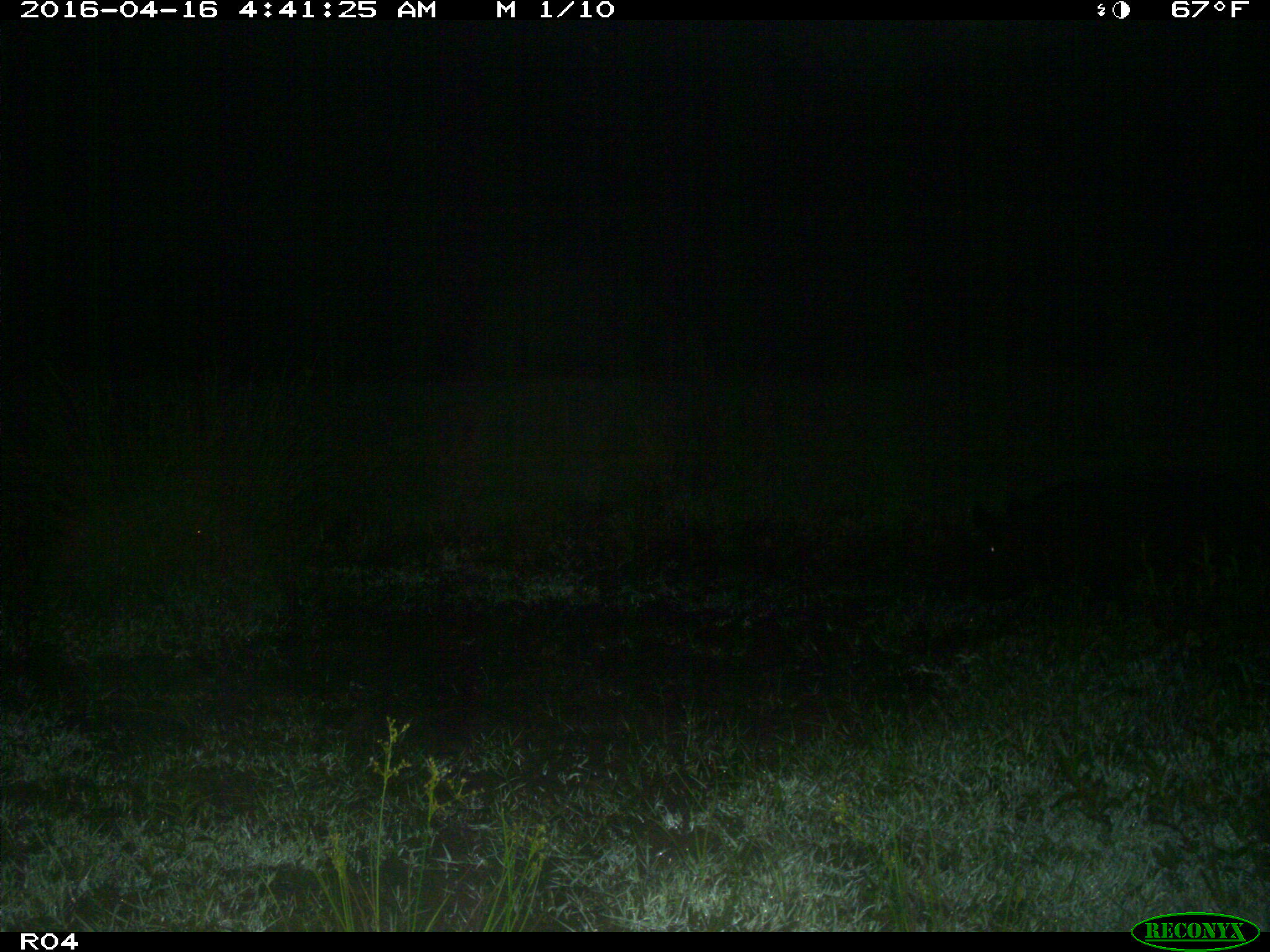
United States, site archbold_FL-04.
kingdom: Animalia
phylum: Chordata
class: Mammalia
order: Artiodactyla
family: Suidae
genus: Sus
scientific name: Sus scrofa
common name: wild boar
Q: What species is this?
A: Sus scrofa (wild boar).